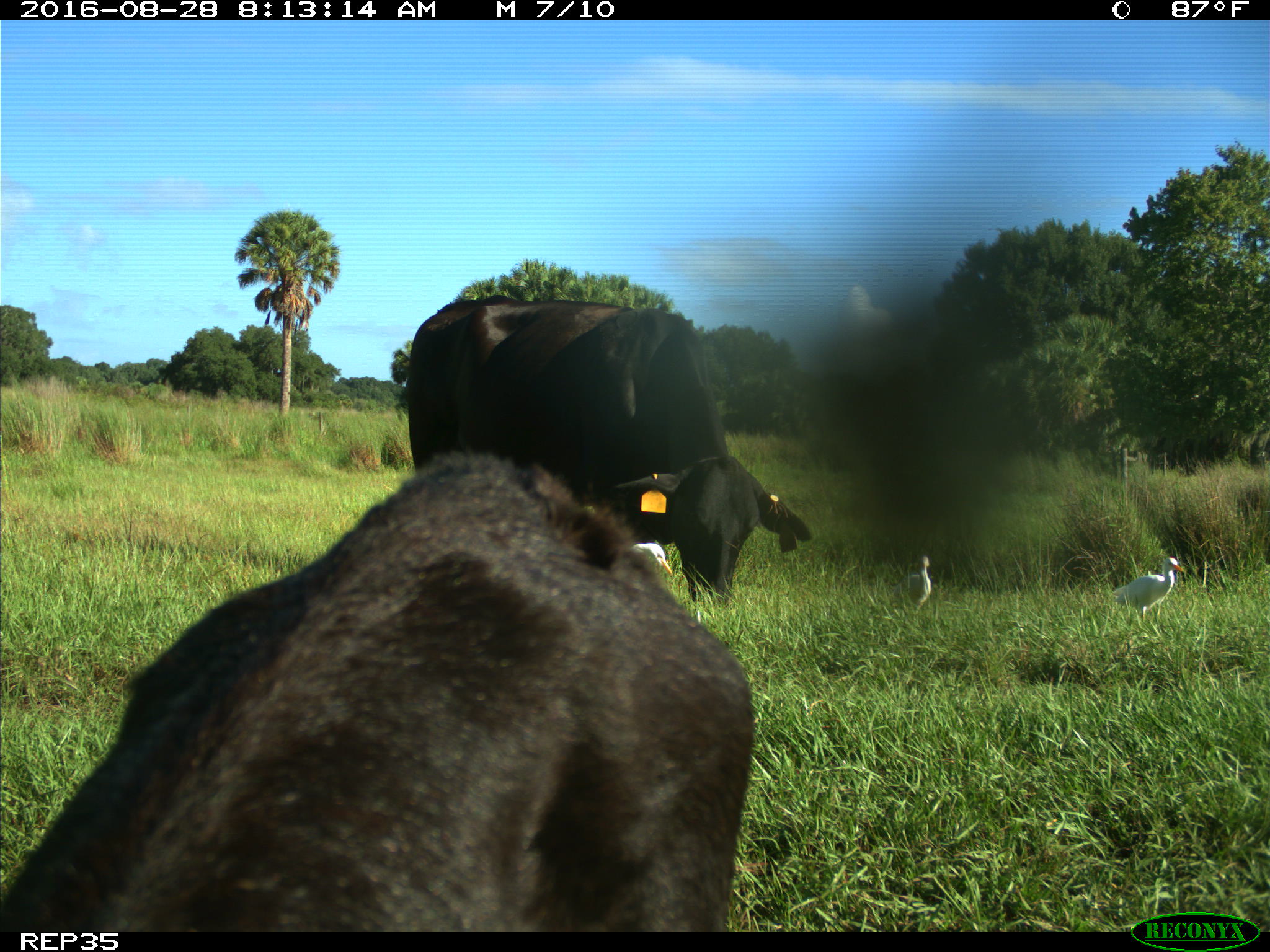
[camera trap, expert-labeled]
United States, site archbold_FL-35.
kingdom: Animalia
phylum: Chordata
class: Mammalia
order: Artiodactyla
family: Bovidae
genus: Bos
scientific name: Bos taurus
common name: domestic cow